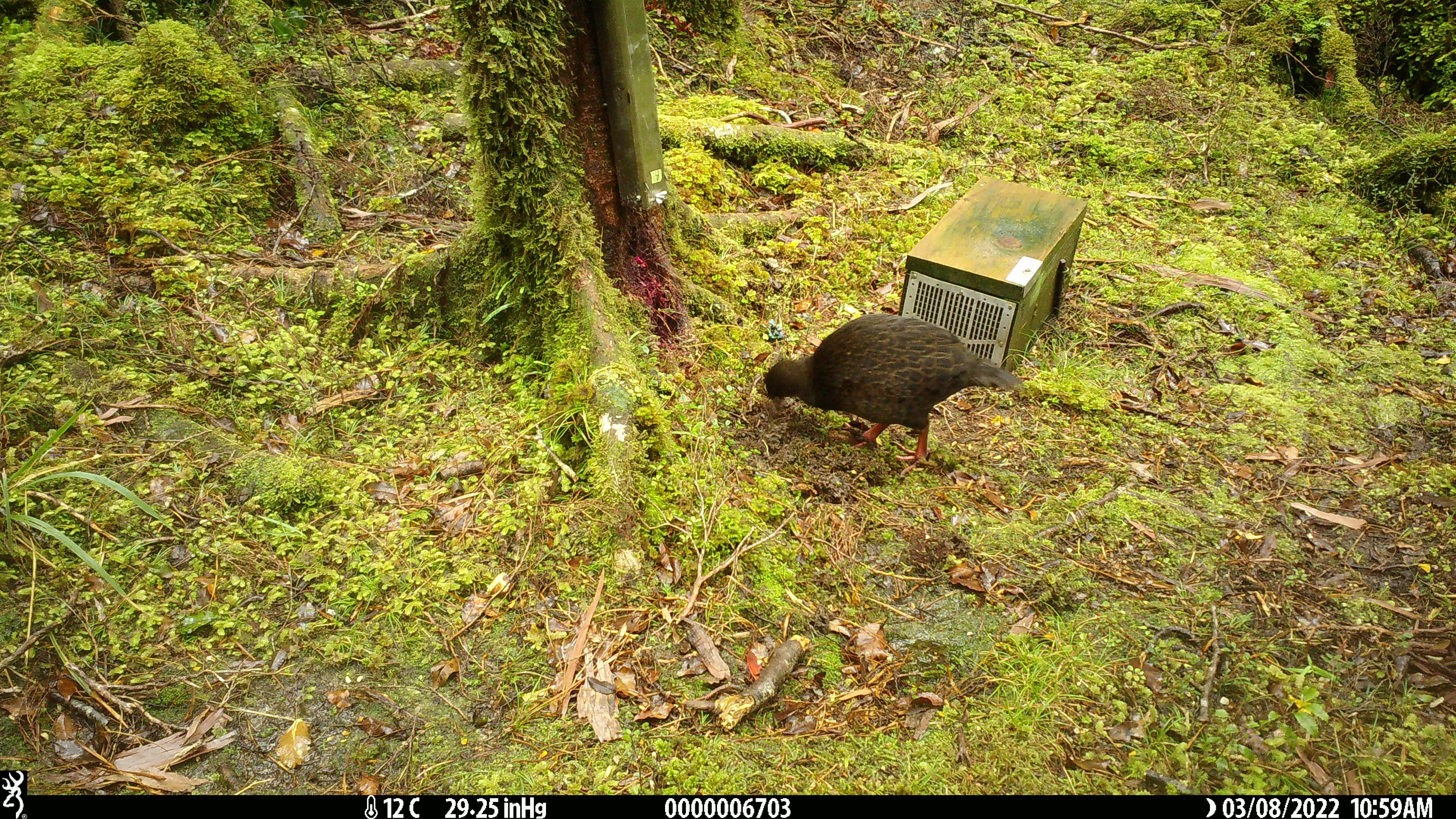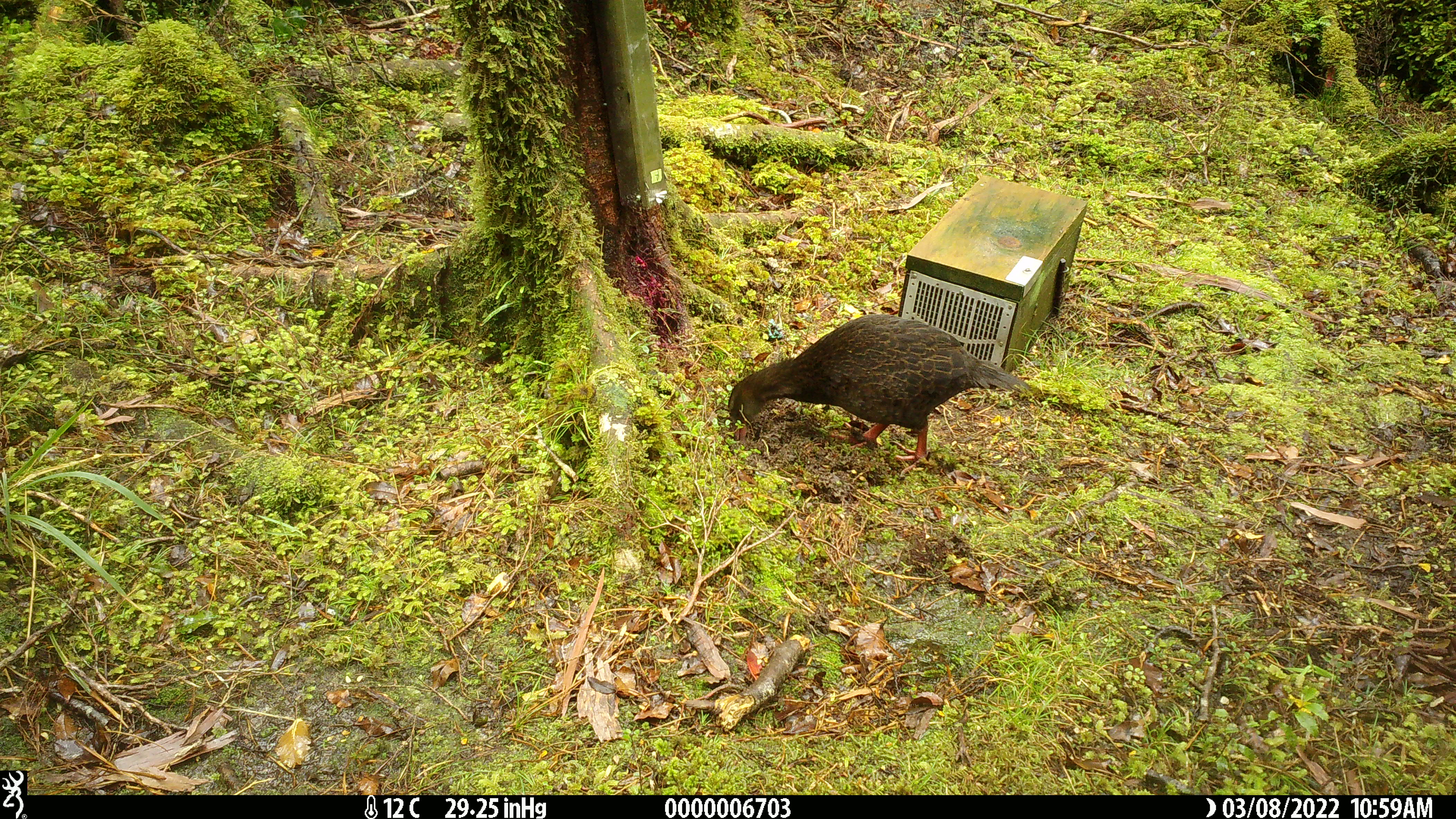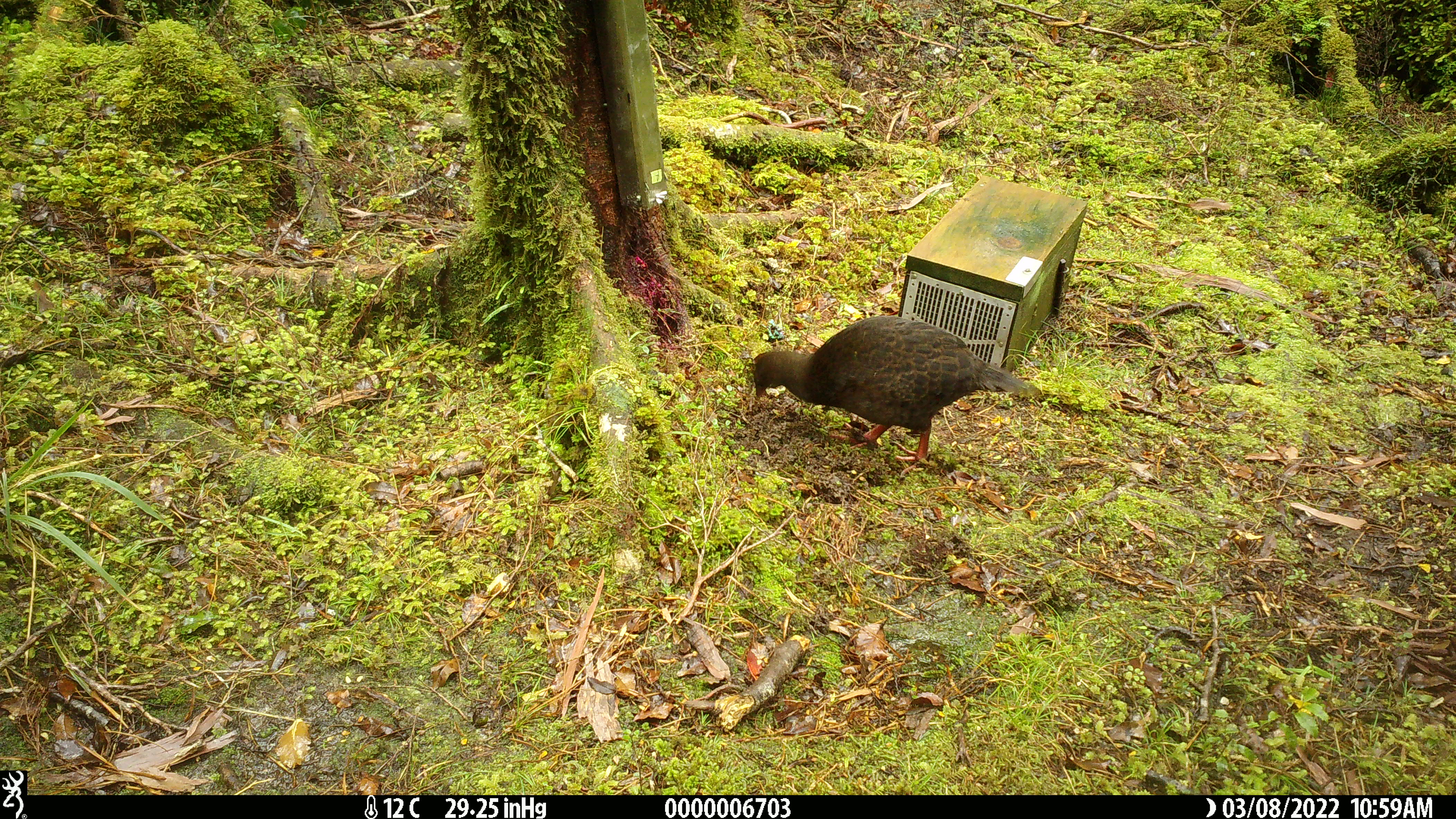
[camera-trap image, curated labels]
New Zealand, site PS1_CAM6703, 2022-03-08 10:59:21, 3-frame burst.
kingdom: Animalia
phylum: Chordata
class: Aves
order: Gruiformes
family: Rallidae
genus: Gallirallus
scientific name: Gallirallus australis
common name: weka